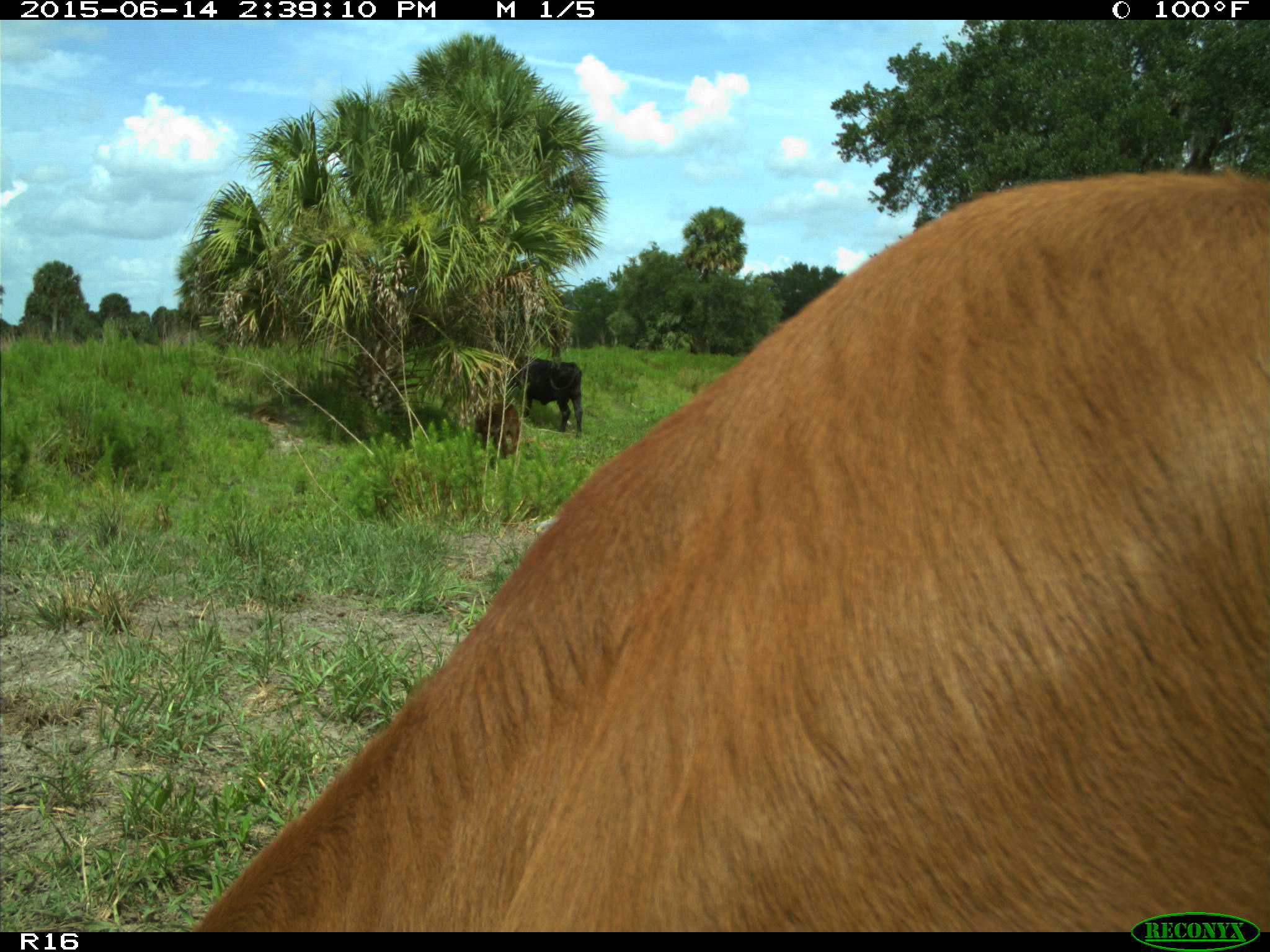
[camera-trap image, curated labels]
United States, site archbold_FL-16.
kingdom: Animalia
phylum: Chordata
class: Mammalia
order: Artiodactyla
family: Bovidae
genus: Bos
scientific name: Bos taurus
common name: domestic cow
Bos taurus (domestic cow).